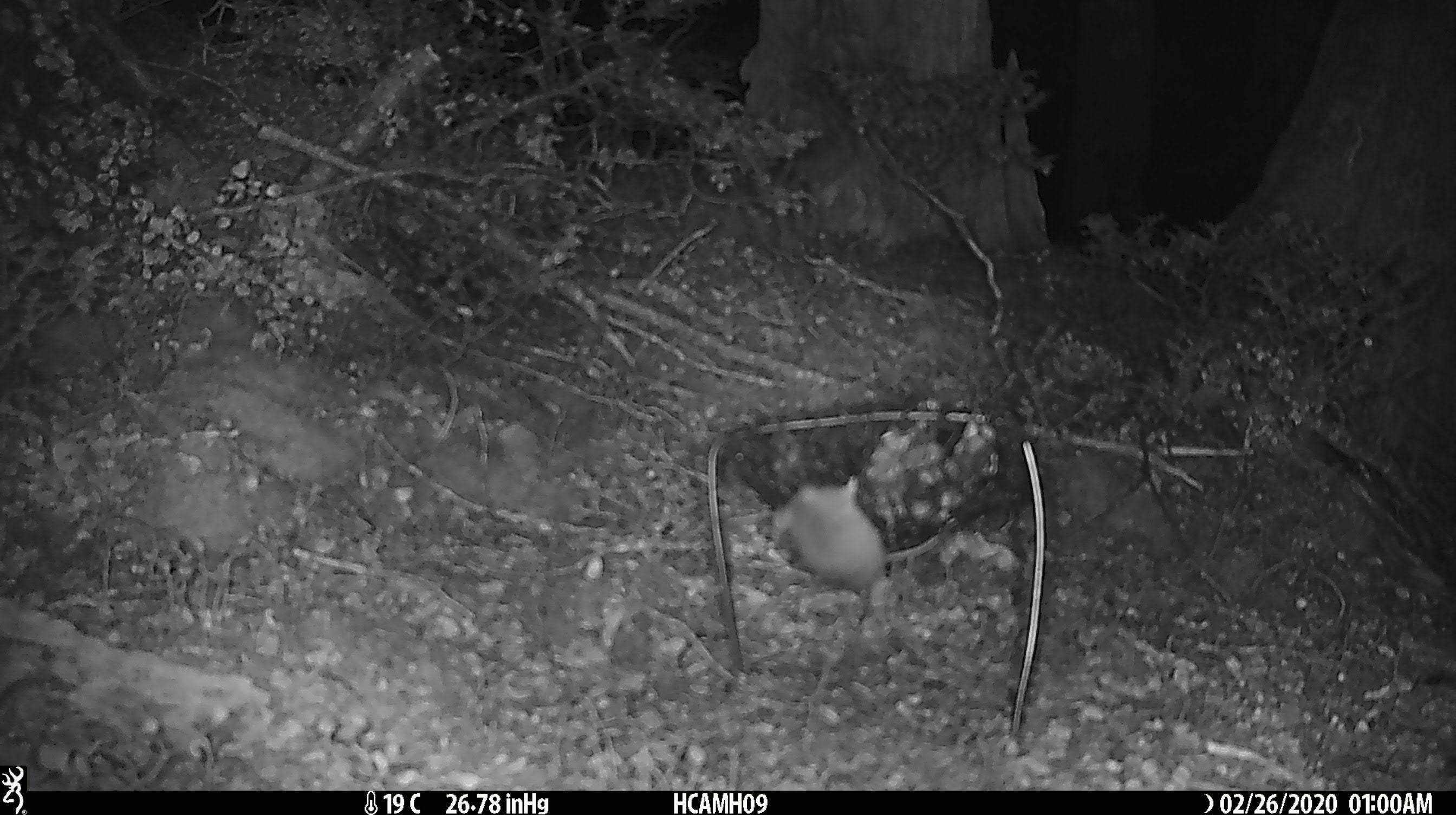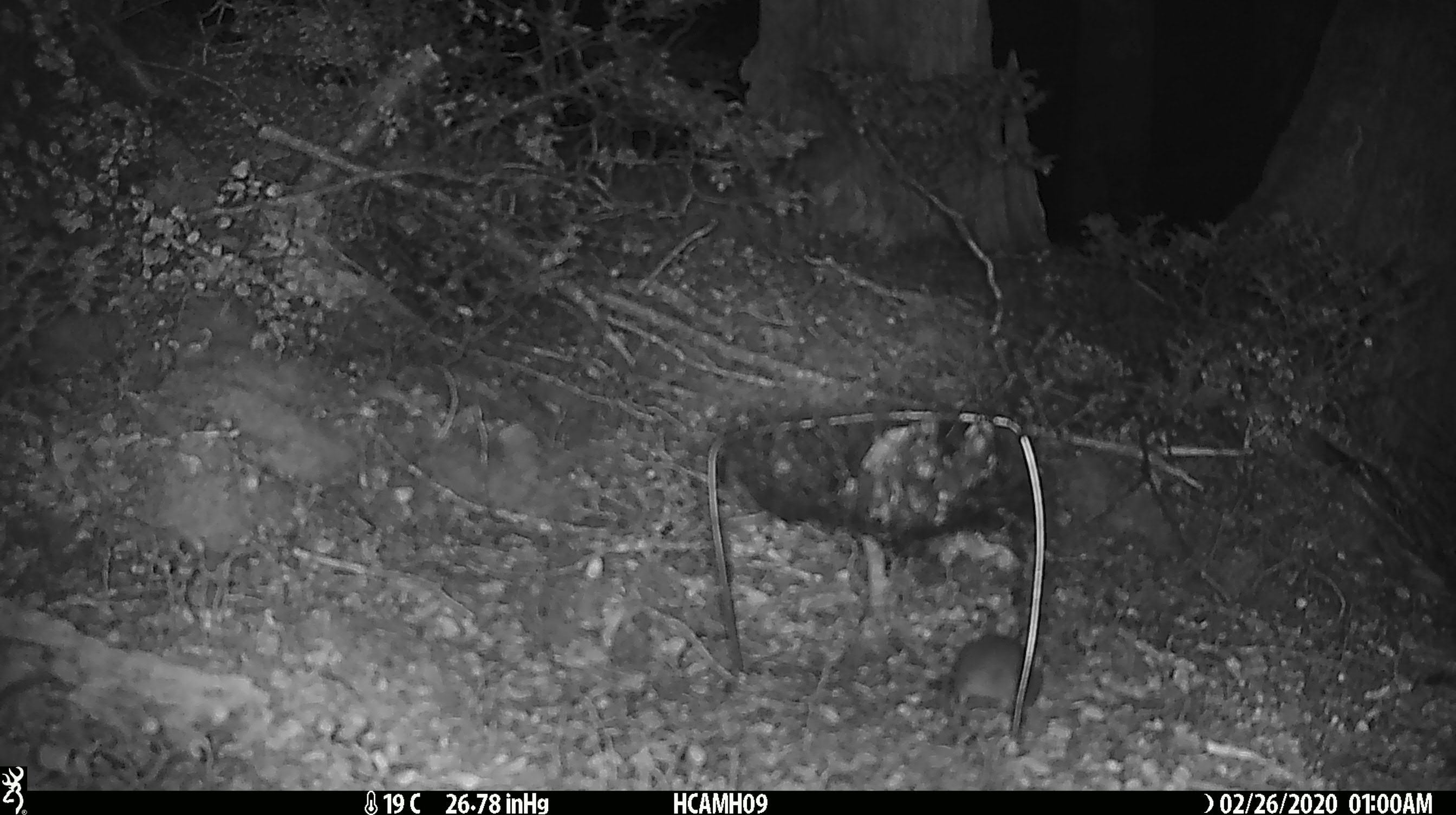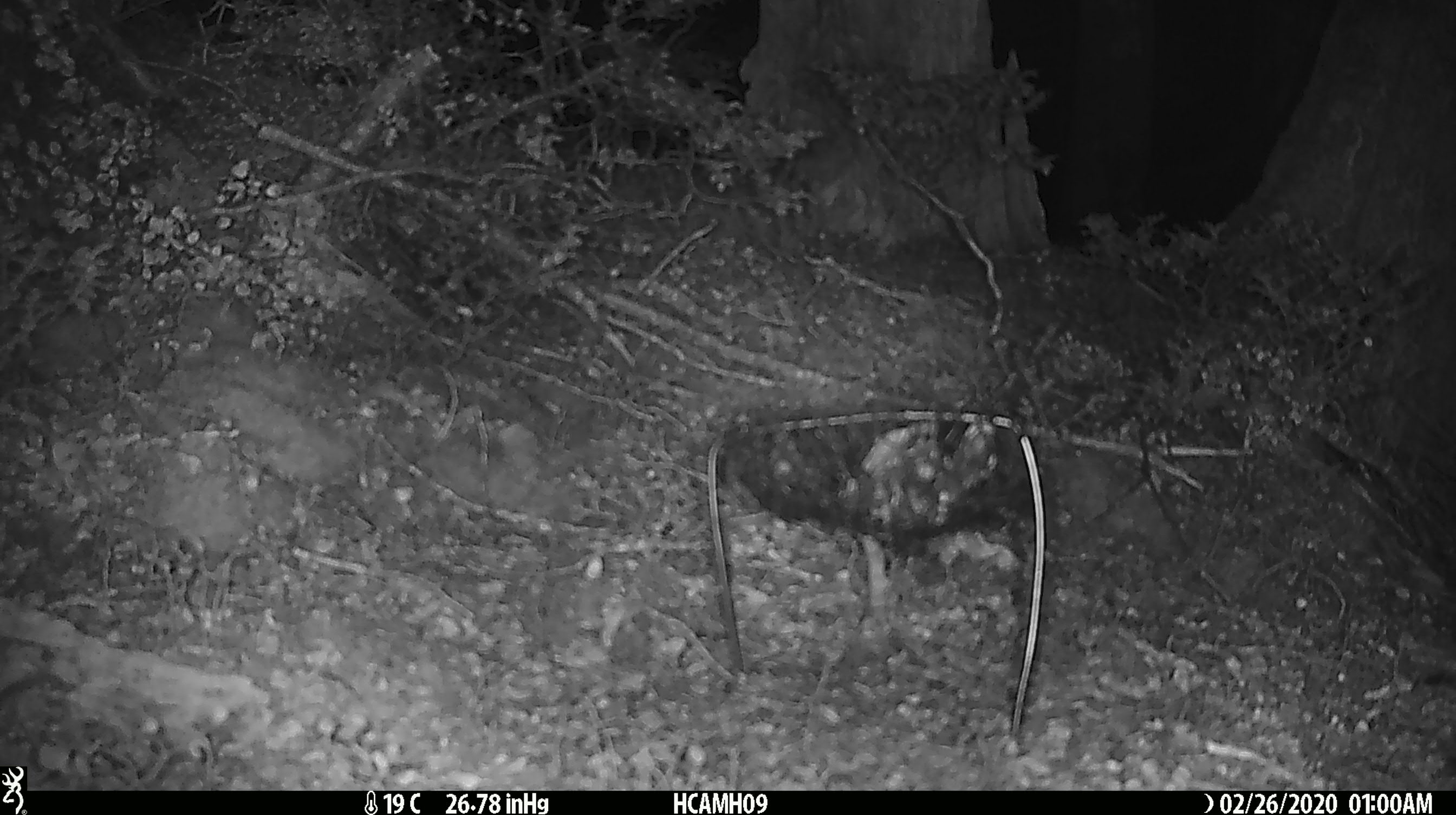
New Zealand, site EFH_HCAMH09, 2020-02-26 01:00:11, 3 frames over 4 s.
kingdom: Animalia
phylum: Chordata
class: Mammalia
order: Rodentia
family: Muridae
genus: Mus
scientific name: Mus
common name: mouse